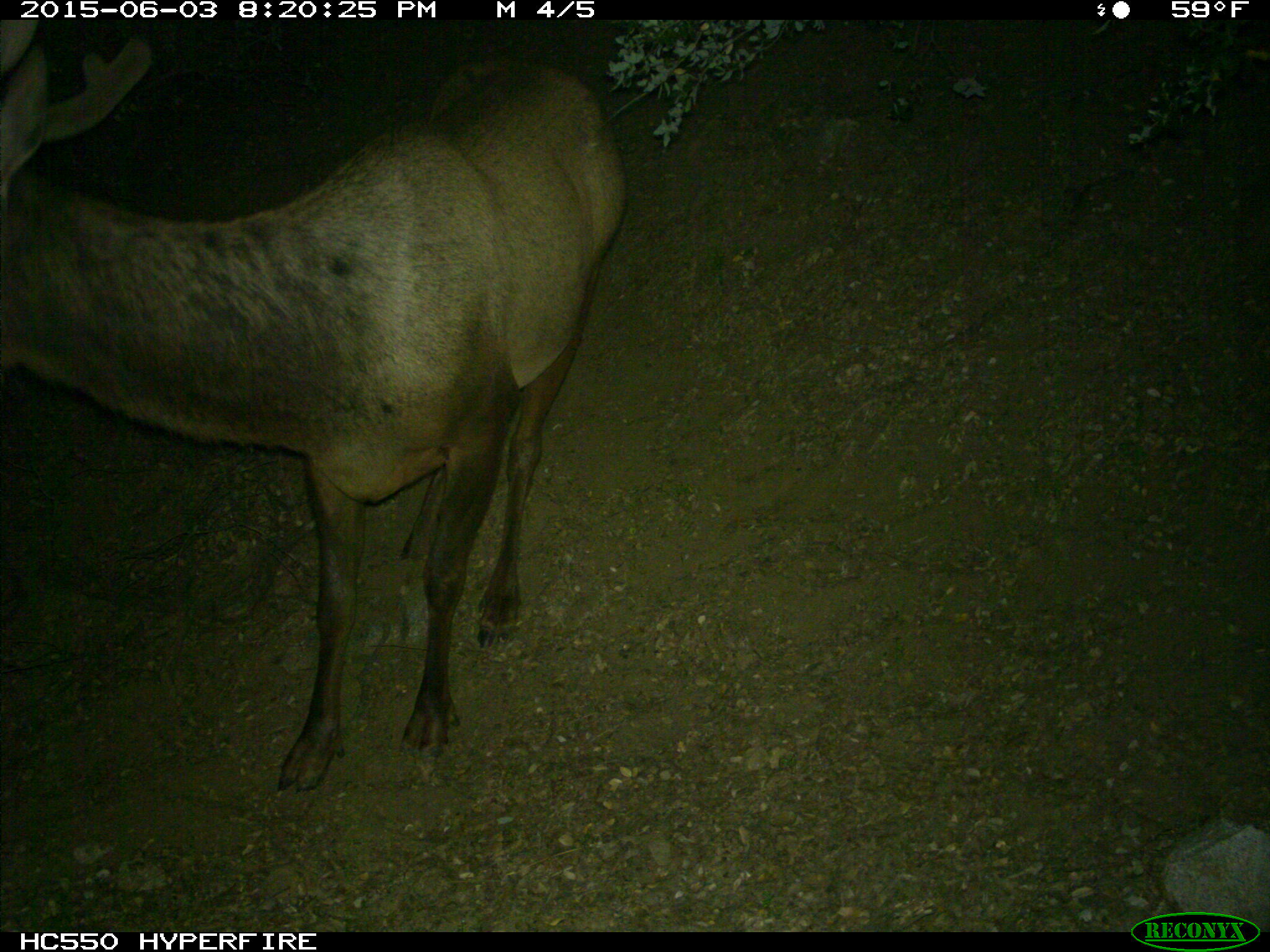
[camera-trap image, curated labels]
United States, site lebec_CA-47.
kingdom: Animalia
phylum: Chordata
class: Mammalia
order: Artiodactyla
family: Cervidae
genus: Cervus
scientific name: Cervus canadensis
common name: elk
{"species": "Cervus canadensis (elk)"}